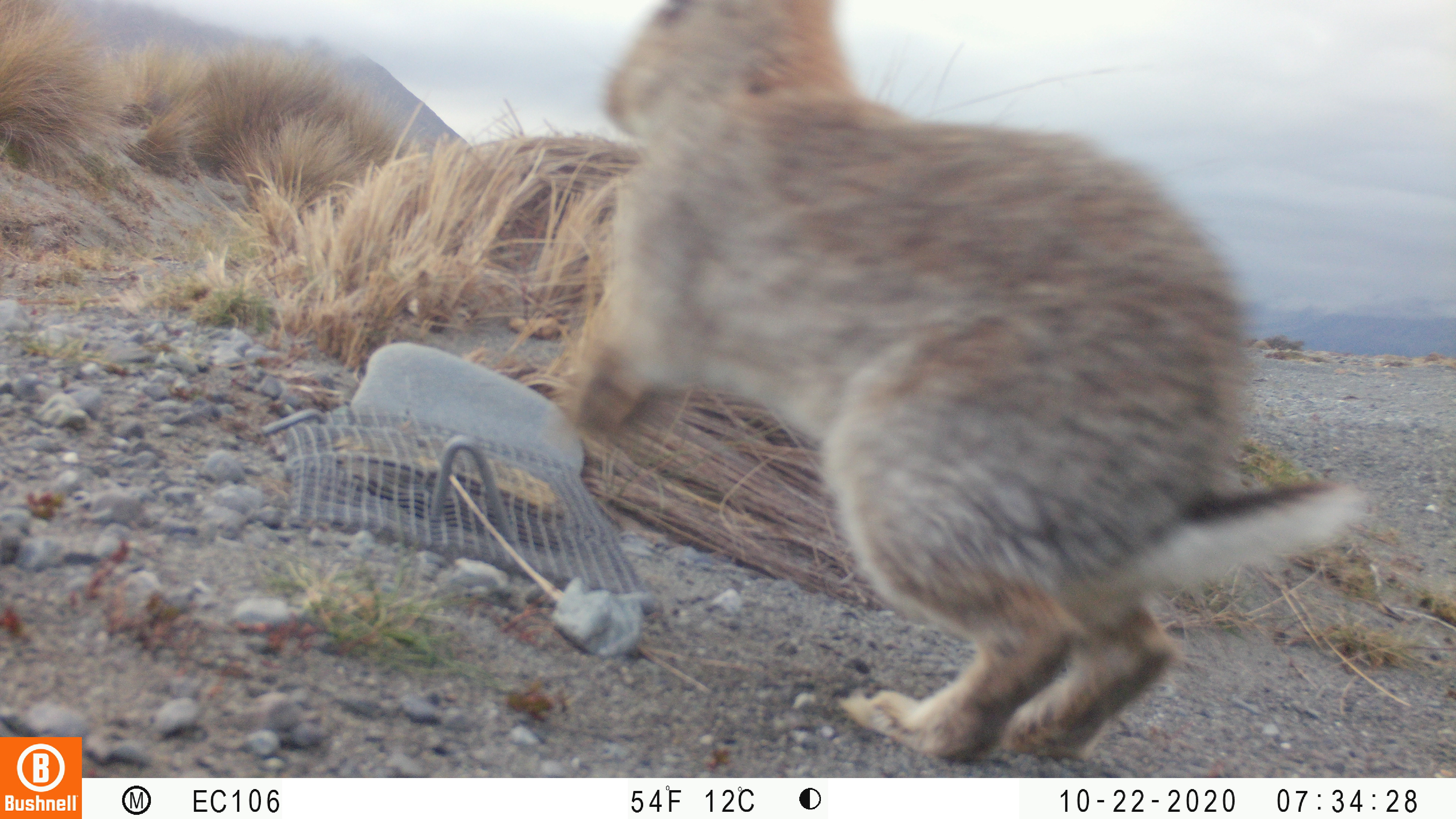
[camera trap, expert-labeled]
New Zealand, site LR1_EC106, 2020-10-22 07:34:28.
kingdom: Animalia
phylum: Chordata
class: Mammalia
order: Lagomorpha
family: Leporidae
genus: Oryctolagus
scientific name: Oryctolagus cuniculus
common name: european rabbit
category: rabbit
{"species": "rabbit (european rabbit) (Oryctolagus cuniculus)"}